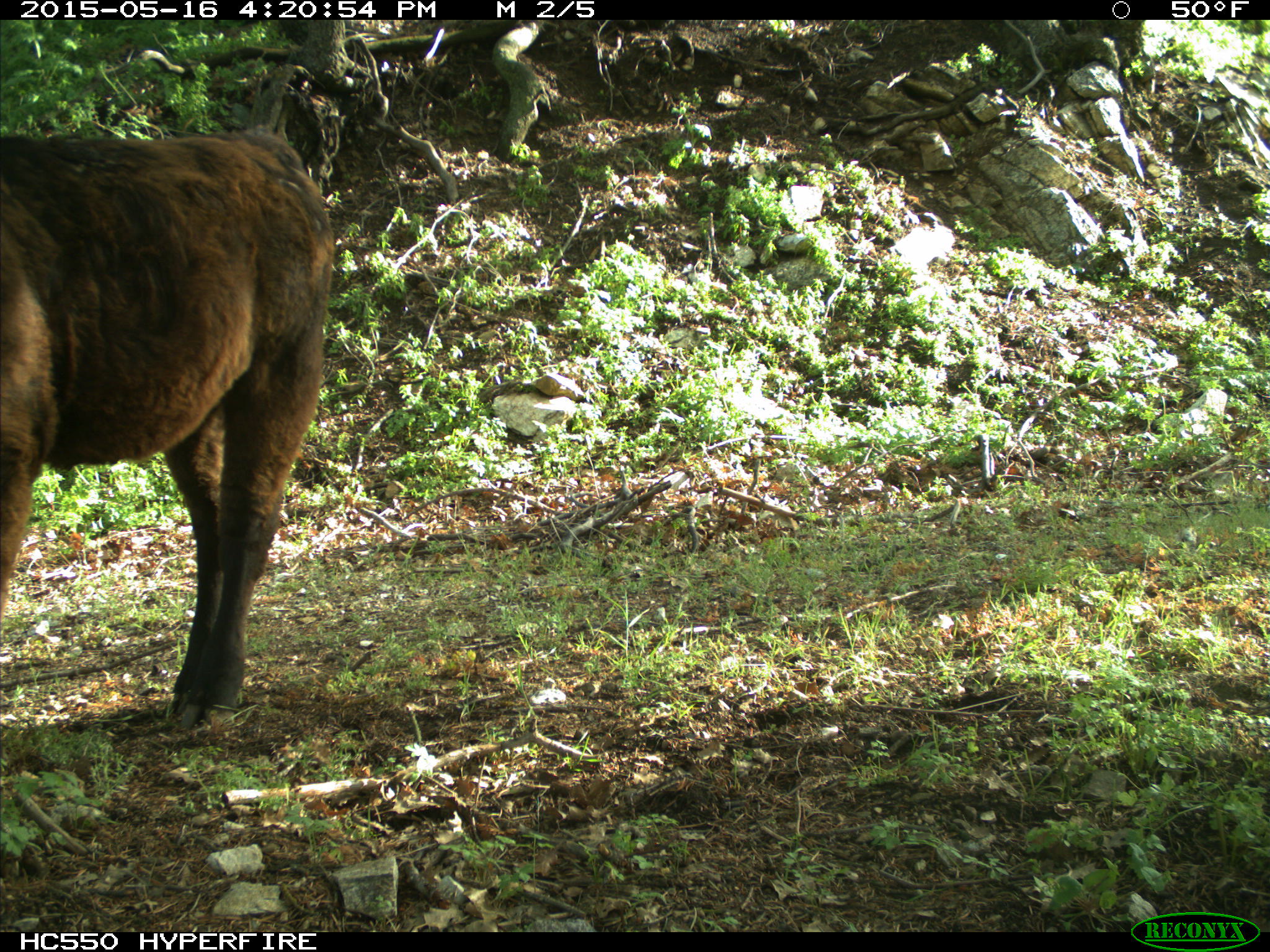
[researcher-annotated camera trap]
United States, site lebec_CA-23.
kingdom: Animalia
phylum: Chordata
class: Mammalia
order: Artiodactyla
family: Bovidae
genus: Bos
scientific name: Bos taurus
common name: domestic cow